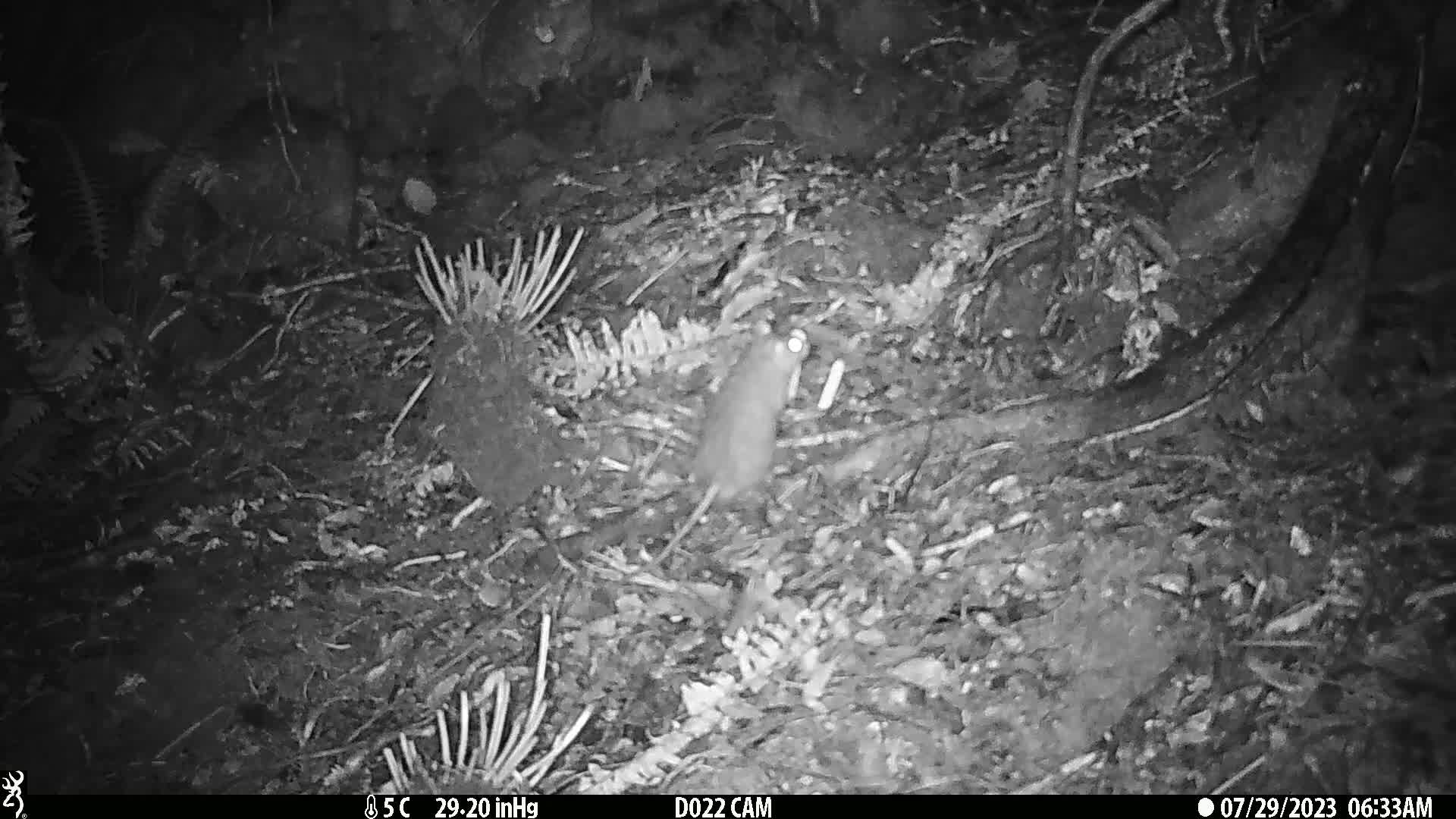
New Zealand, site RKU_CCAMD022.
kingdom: Animalia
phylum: Chordata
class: Mammalia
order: Rodentia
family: Muridae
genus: Rattus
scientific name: Rattus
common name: rat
Rat (Rattus).